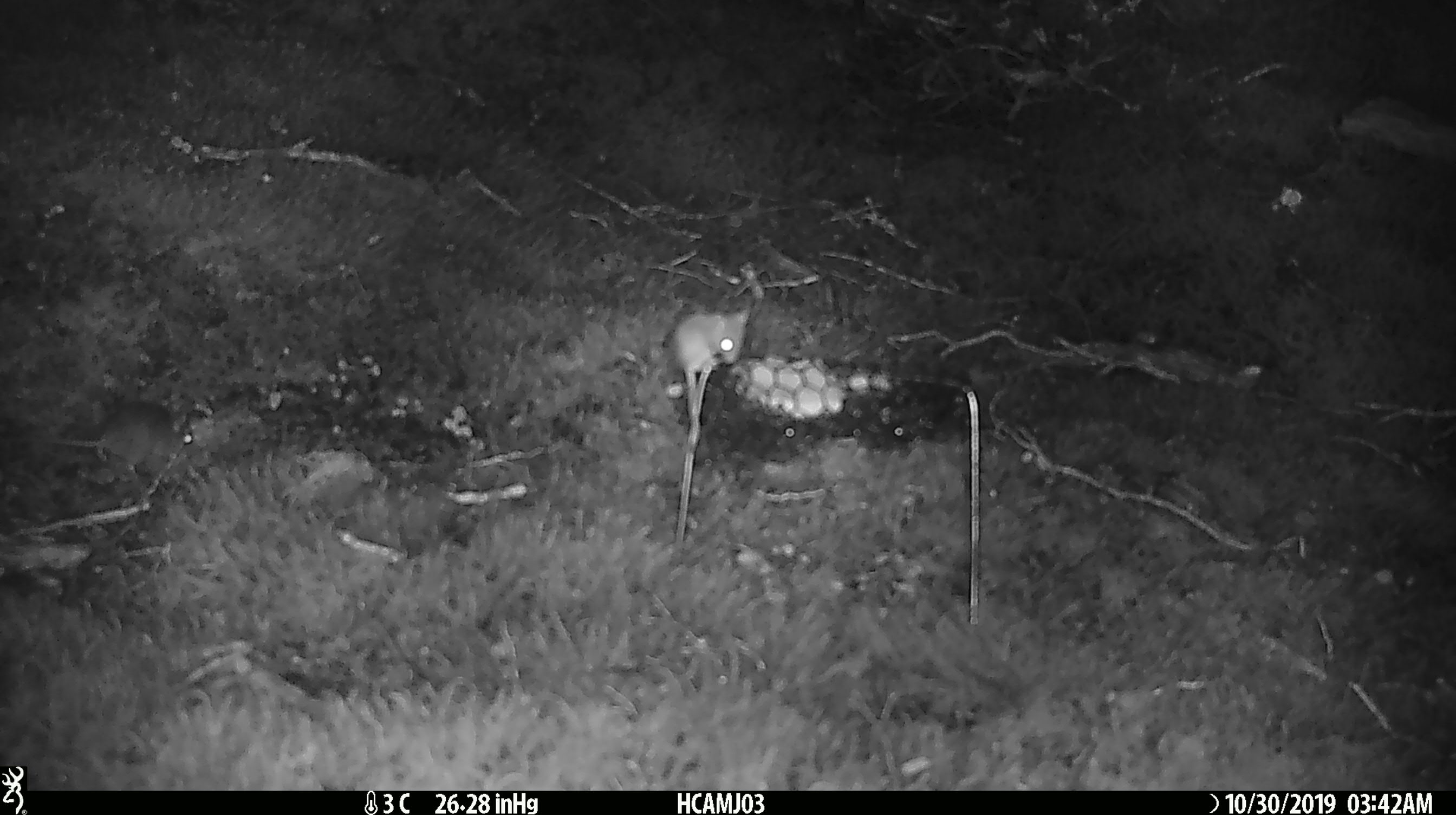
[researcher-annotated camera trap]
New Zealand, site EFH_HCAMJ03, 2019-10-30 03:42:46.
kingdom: Animalia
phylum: Chordata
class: Mammalia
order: Rodentia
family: Muridae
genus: Mus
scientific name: Mus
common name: mouse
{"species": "mouse (Mus)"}